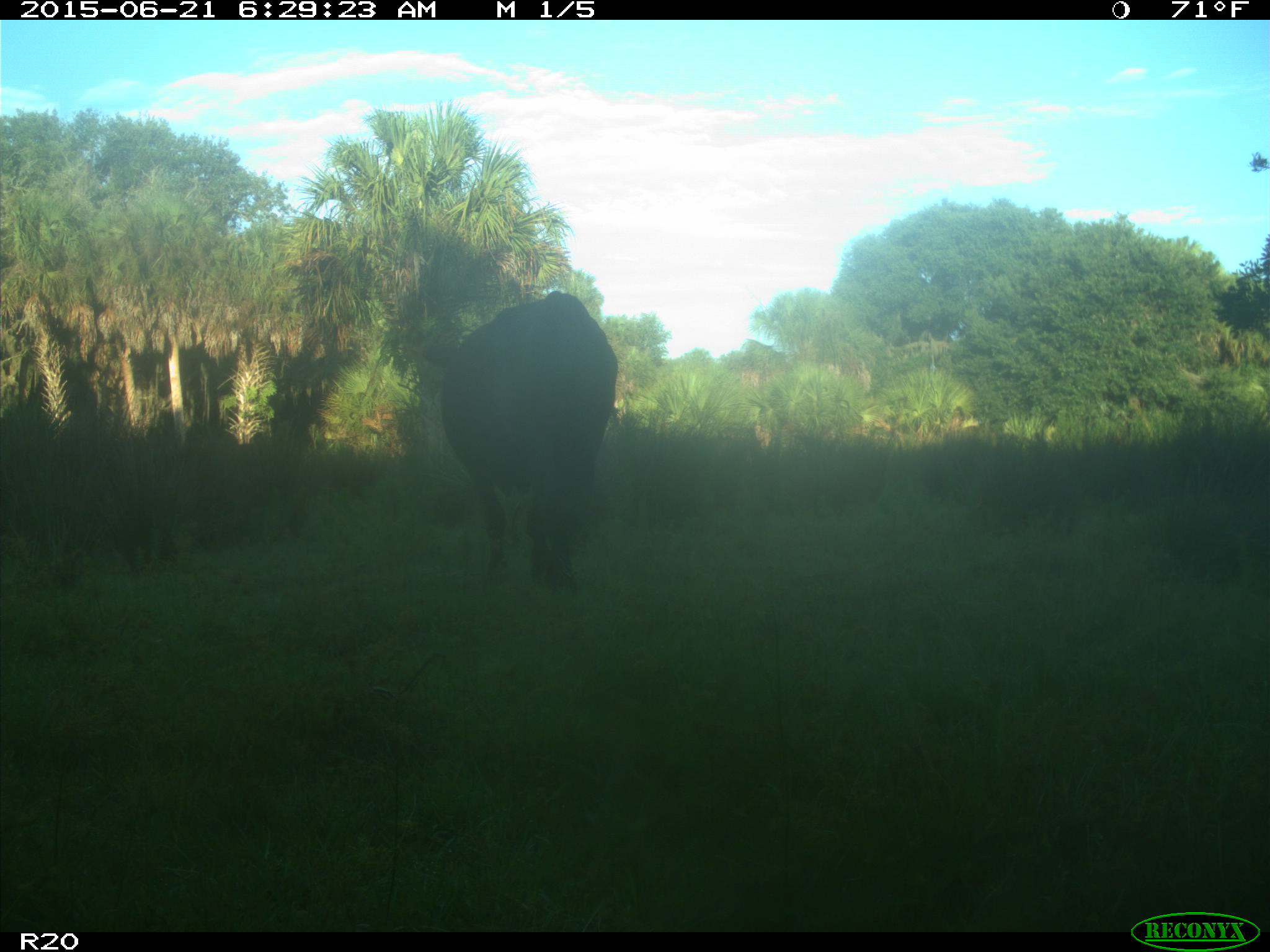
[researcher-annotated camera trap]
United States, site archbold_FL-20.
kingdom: Animalia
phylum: Chordata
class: Mammalia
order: Artiodactyla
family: Bovidae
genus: Bos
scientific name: Bos taurus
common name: domestic cow